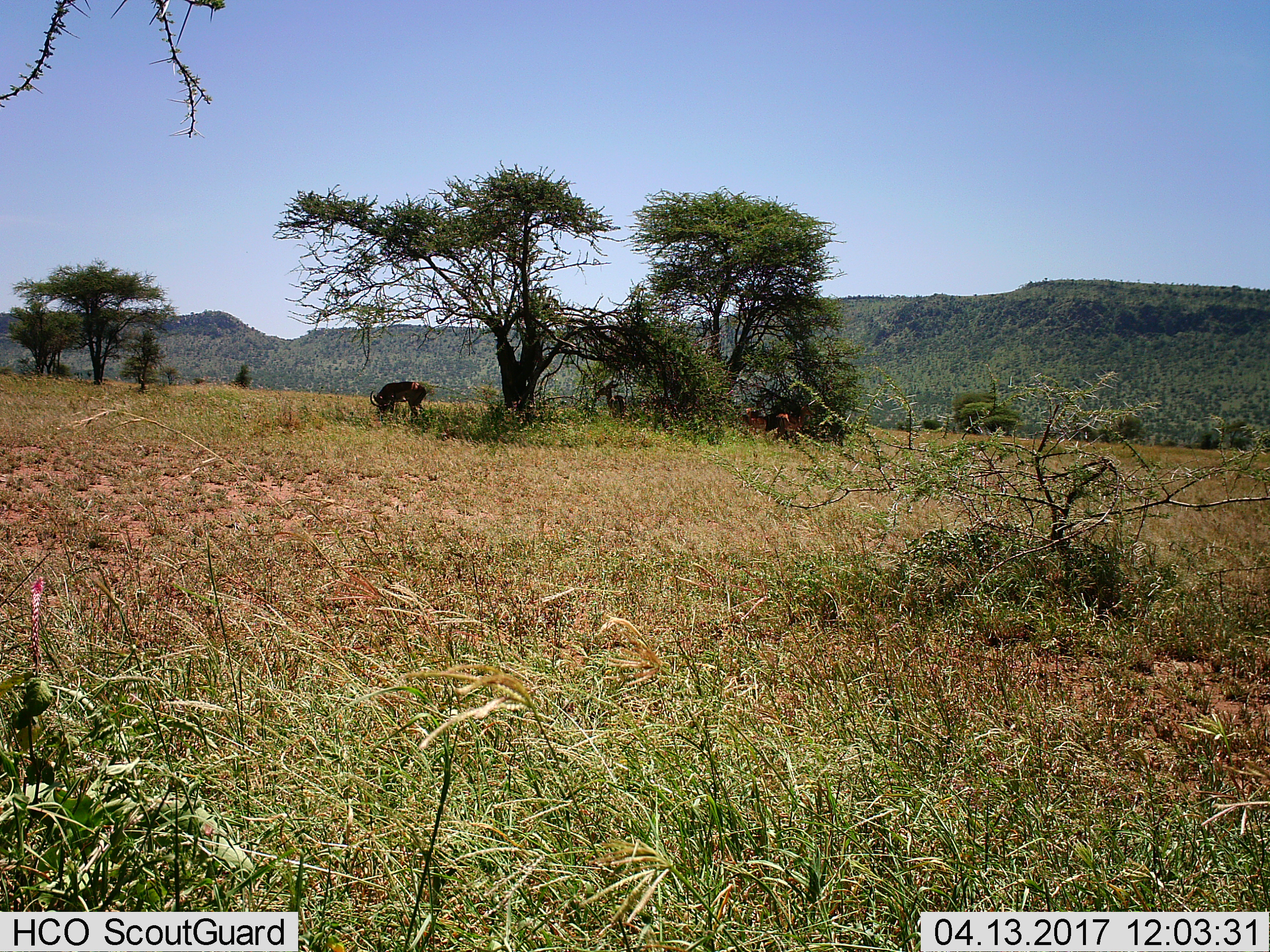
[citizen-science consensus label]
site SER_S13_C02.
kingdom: Animalia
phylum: Chordata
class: Mammalia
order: Artiodactyla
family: Bovidae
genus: Aepyceros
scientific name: Aepyceros melampus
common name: impala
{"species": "impala (Aepyceros melampus)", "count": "4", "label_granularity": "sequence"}